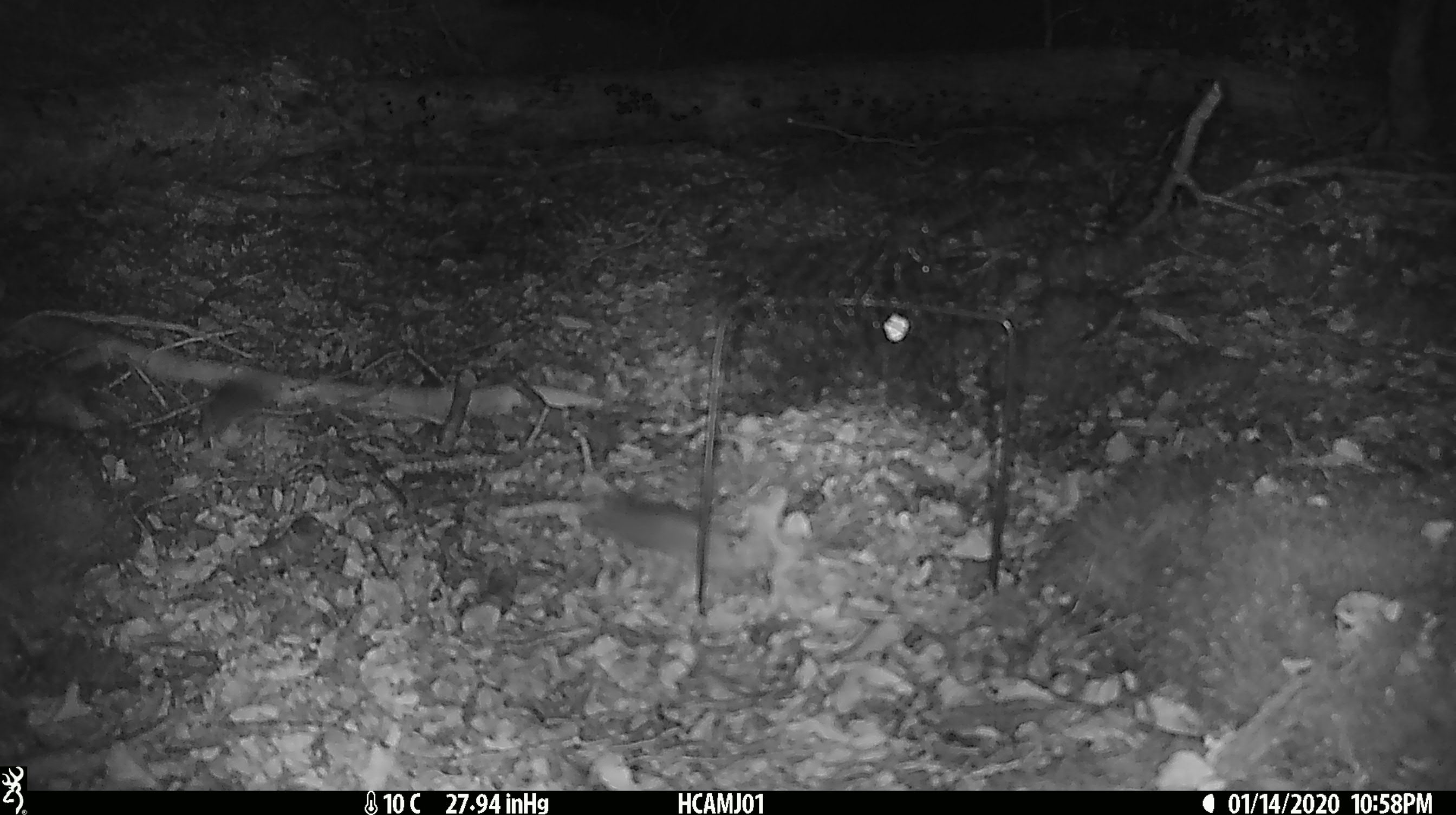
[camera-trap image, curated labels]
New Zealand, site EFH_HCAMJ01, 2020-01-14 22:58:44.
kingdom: Animalia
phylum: Chordata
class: Mammalia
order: Rodentia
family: Muridae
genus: Mus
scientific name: Mus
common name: mouse